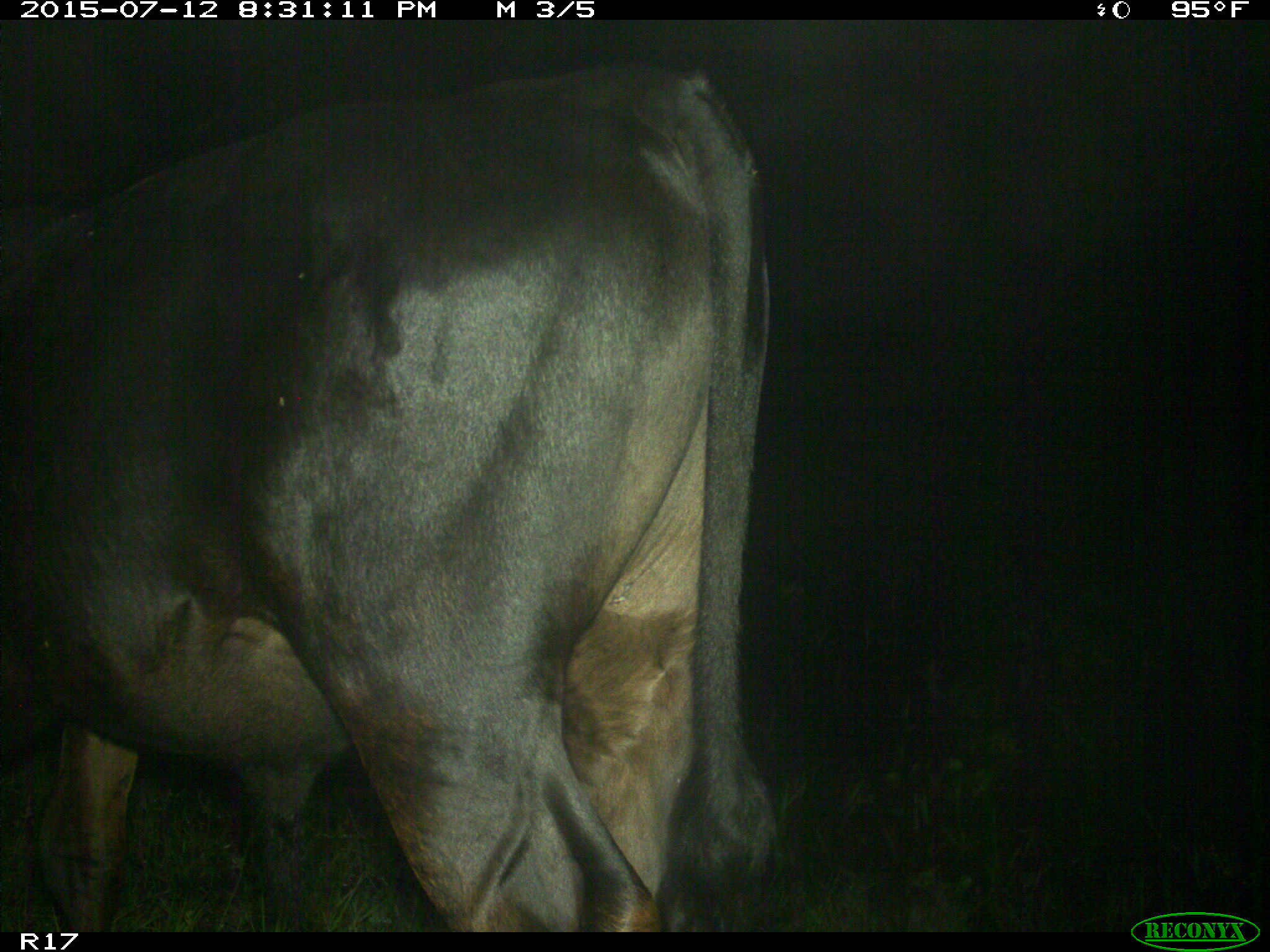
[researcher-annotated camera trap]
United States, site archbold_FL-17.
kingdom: Animalia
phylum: Chordata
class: Mammalia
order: Artiodactyla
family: Bovidae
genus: Bos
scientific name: Bos taurus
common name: domestic cow